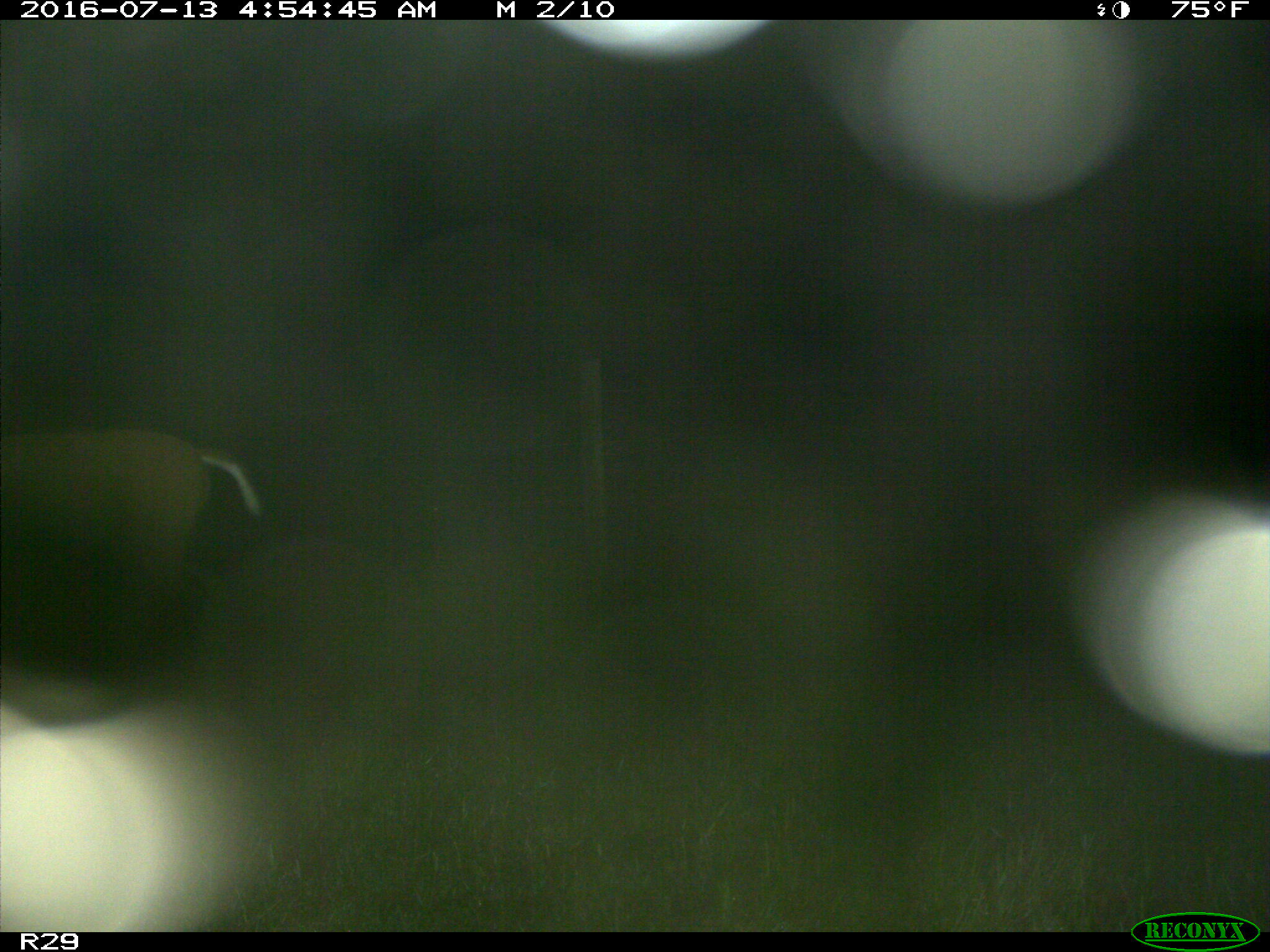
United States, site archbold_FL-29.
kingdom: Animalia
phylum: Chordata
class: Mammalia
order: Artiodactyla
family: Cervidae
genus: Odocoileus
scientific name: Odocoileus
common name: deer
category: unidentified deer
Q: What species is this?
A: Unidentified deer (deer) (Odocoileus).